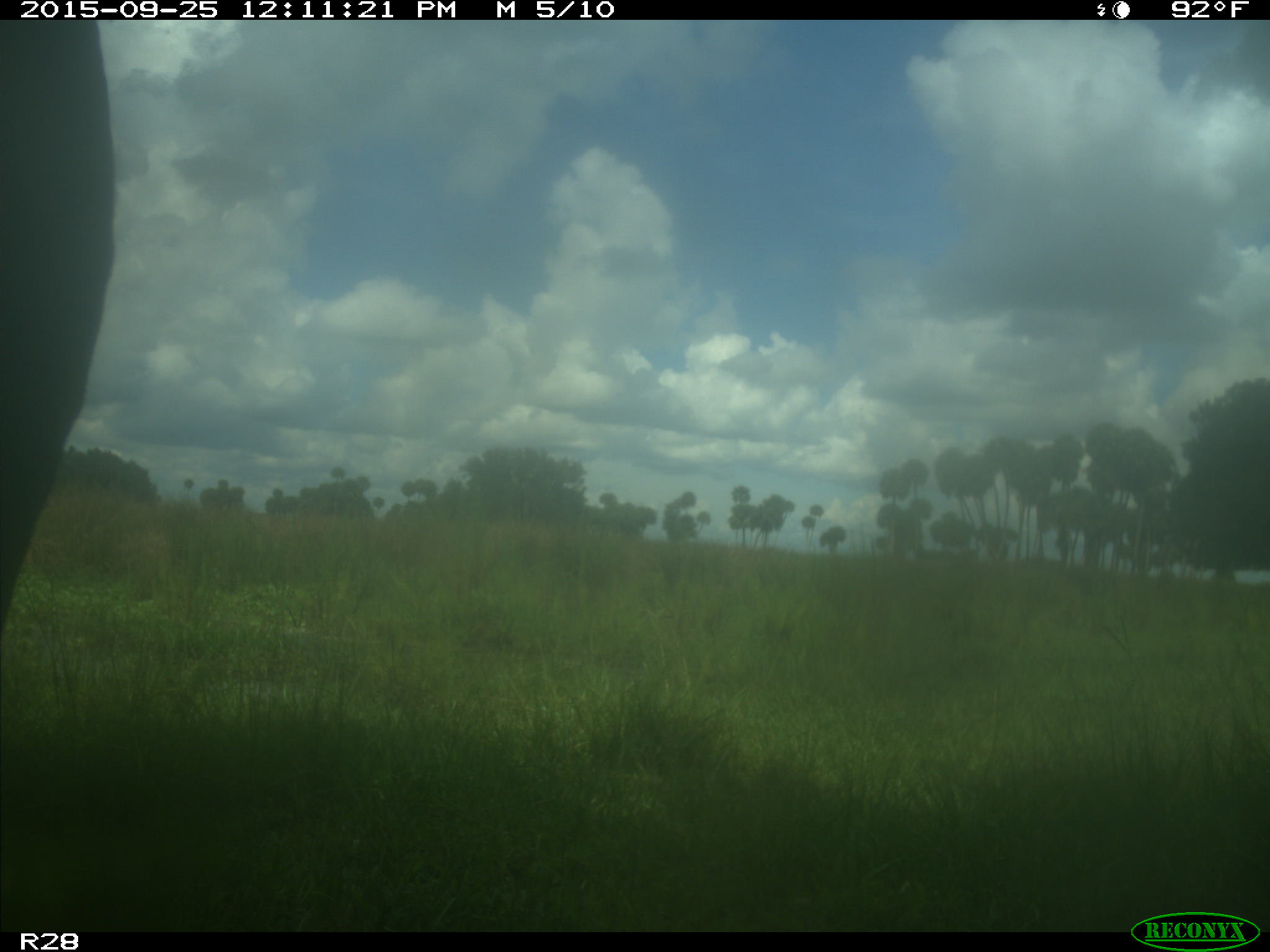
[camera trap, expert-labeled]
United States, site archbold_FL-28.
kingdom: Animalia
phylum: Chordata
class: Mammalia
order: Artiodactyla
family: Bovidae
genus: Bos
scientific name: Bos taurus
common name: domestic cow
Bos taurus (domestic cow).